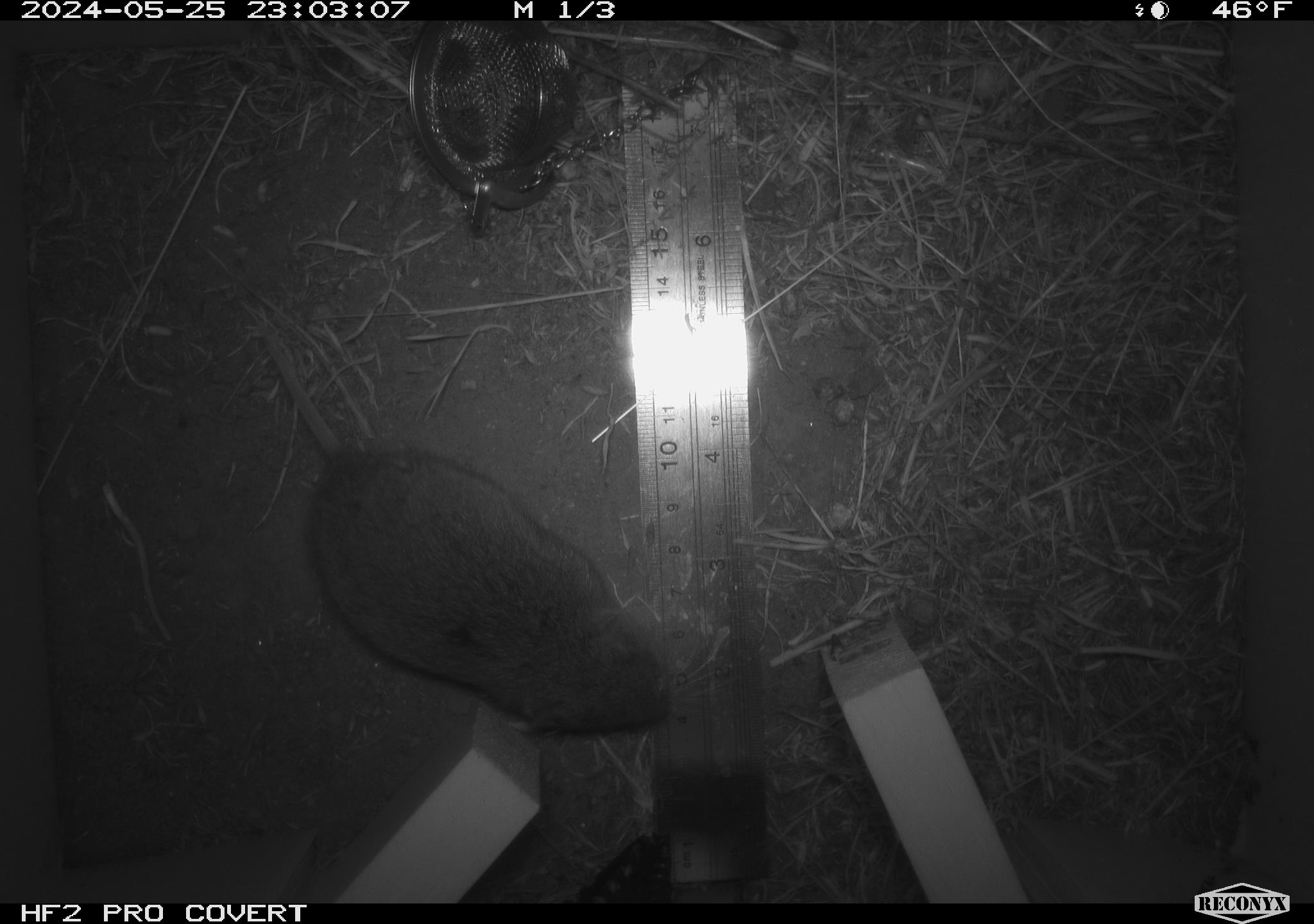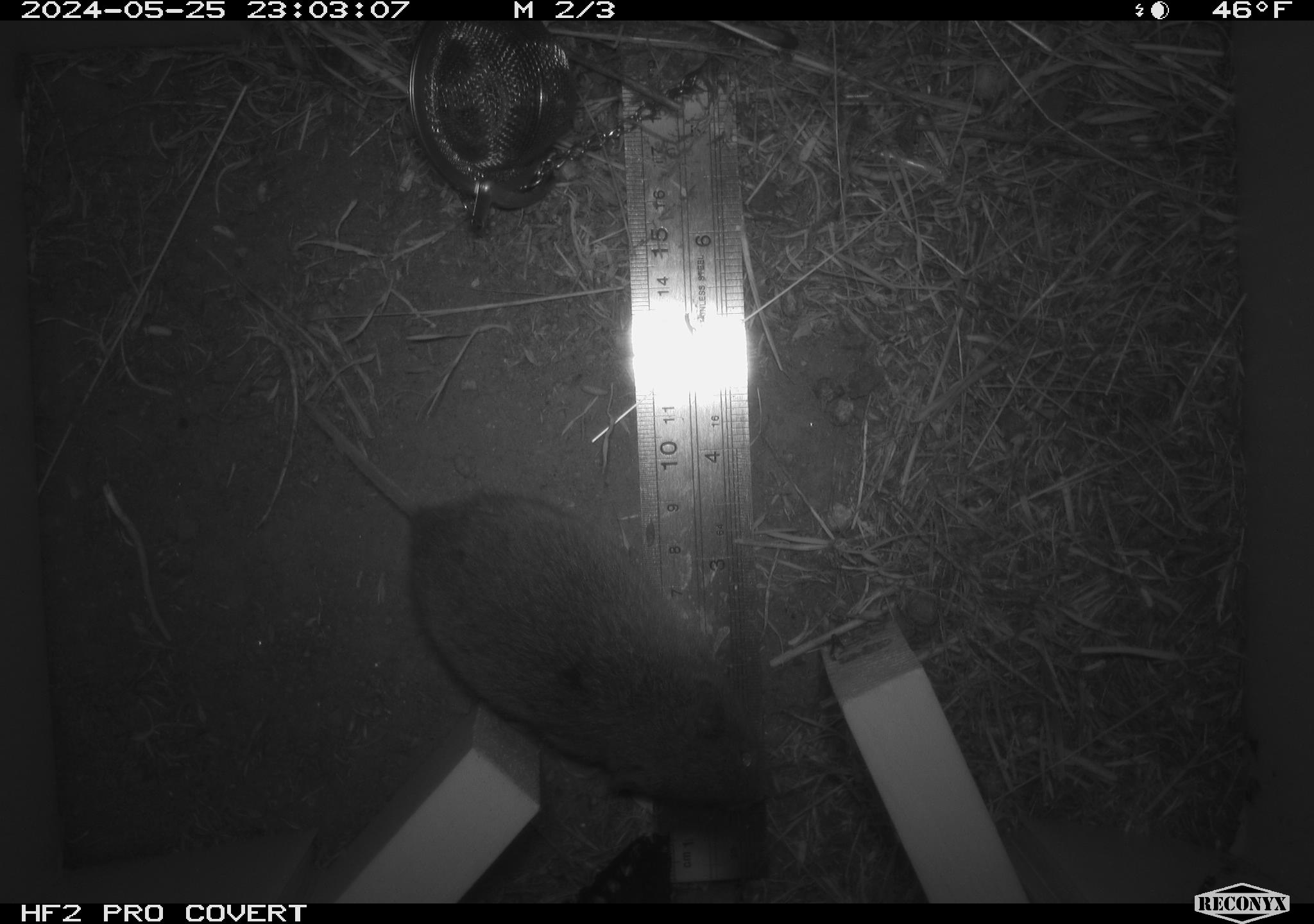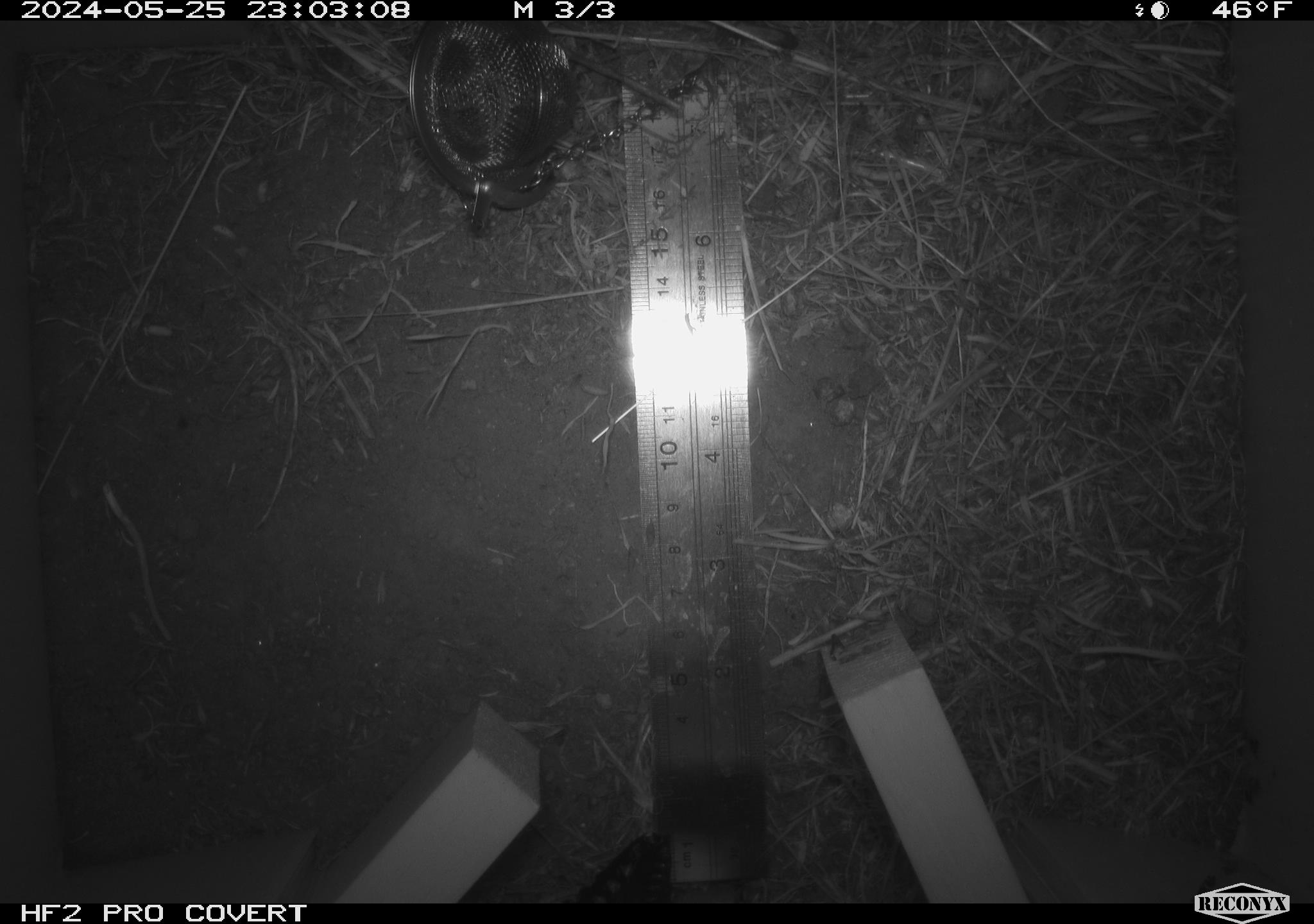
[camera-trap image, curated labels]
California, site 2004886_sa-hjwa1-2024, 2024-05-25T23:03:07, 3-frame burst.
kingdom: Animalia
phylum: Chordata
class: Mammalia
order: Rodentia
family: Cricetidae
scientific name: Cricetidae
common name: hamsters, voles, lemmings, and allies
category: cricetidae family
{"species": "cricetidae family (hamsters, voles, lemmings, and allies) (Cricetidae)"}